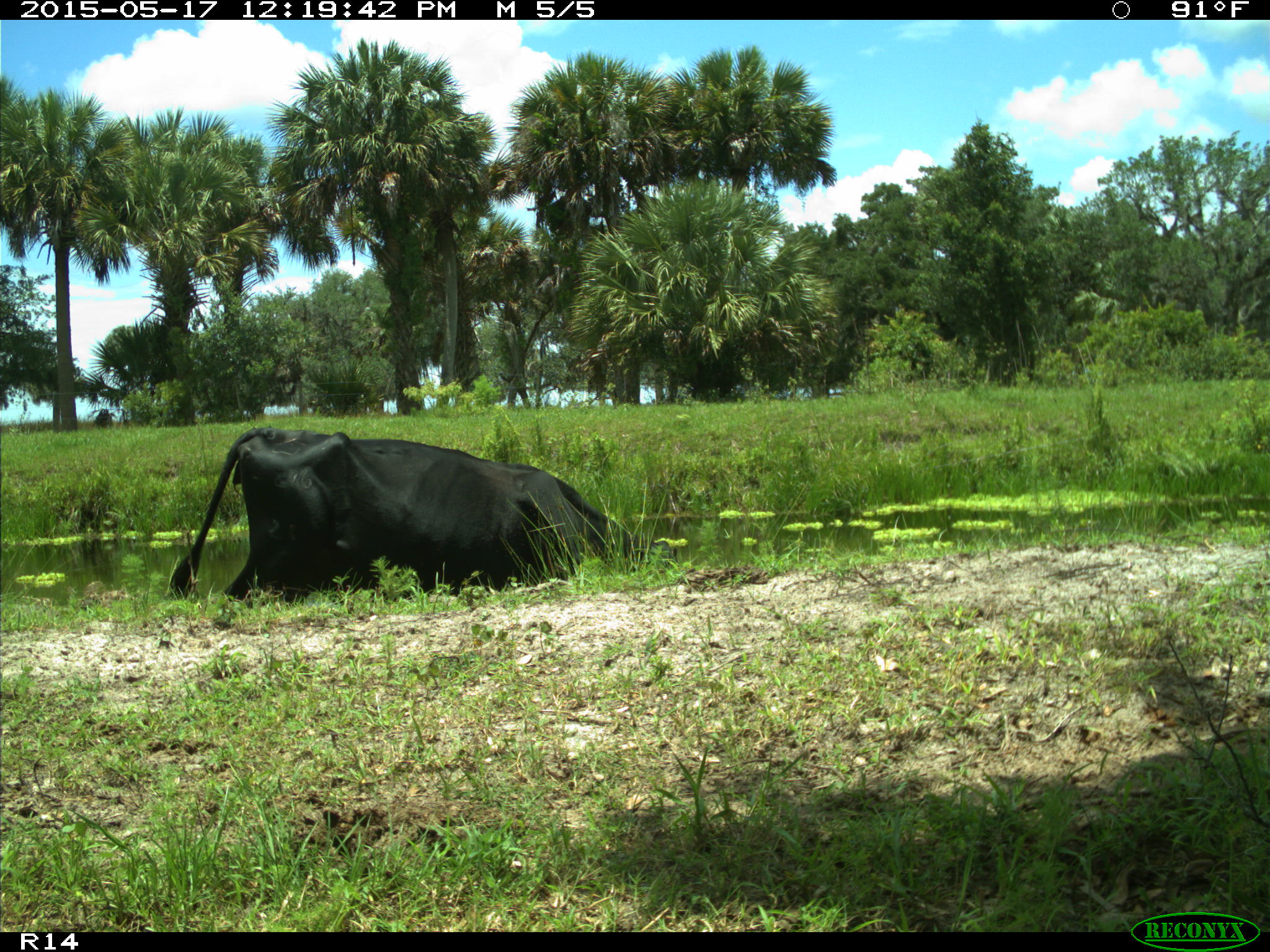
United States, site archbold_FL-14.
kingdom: Animalia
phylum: Chordata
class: Mammalia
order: Artiodactyla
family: Bovidae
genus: Bos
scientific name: Bos taurus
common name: domestic cow